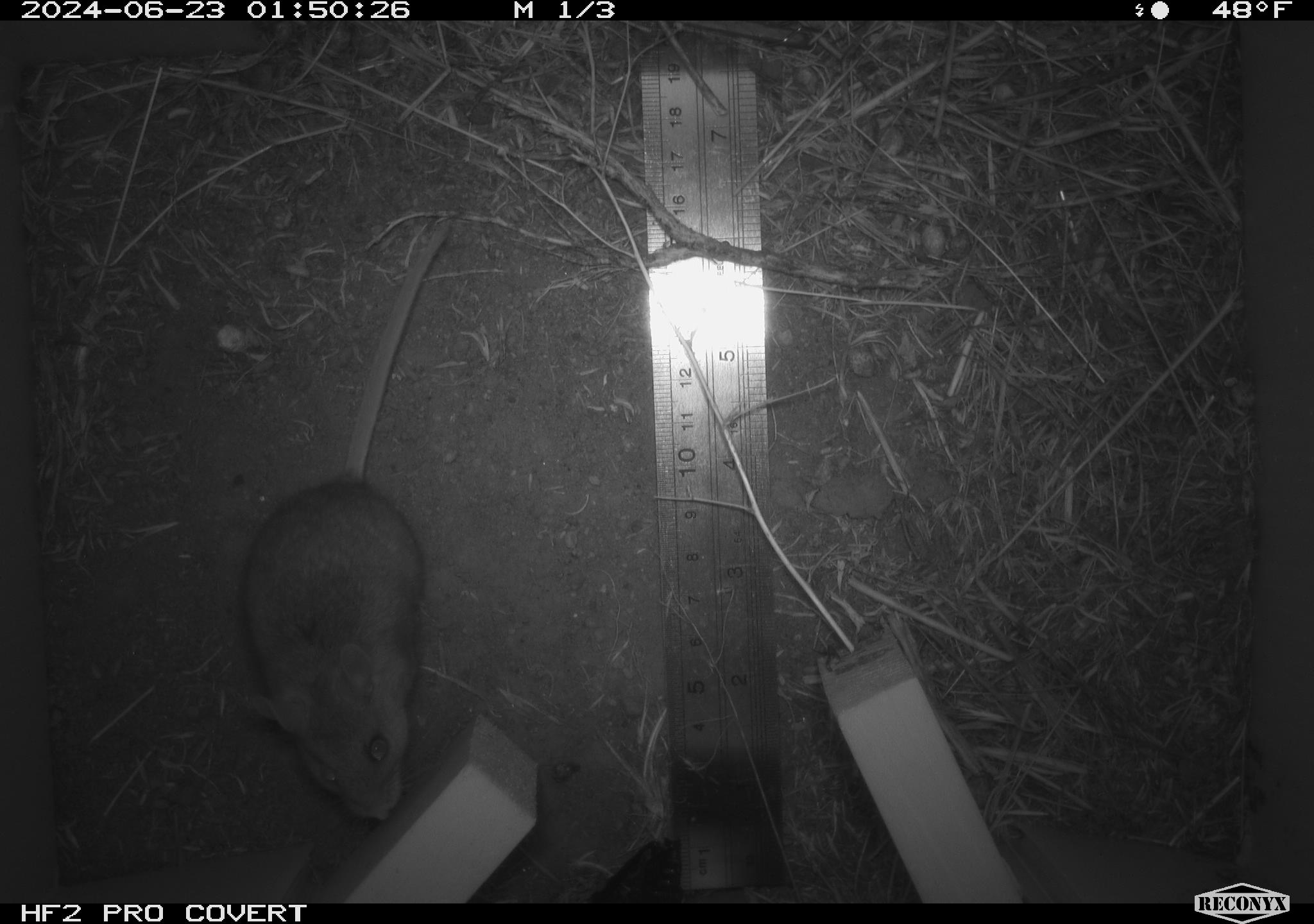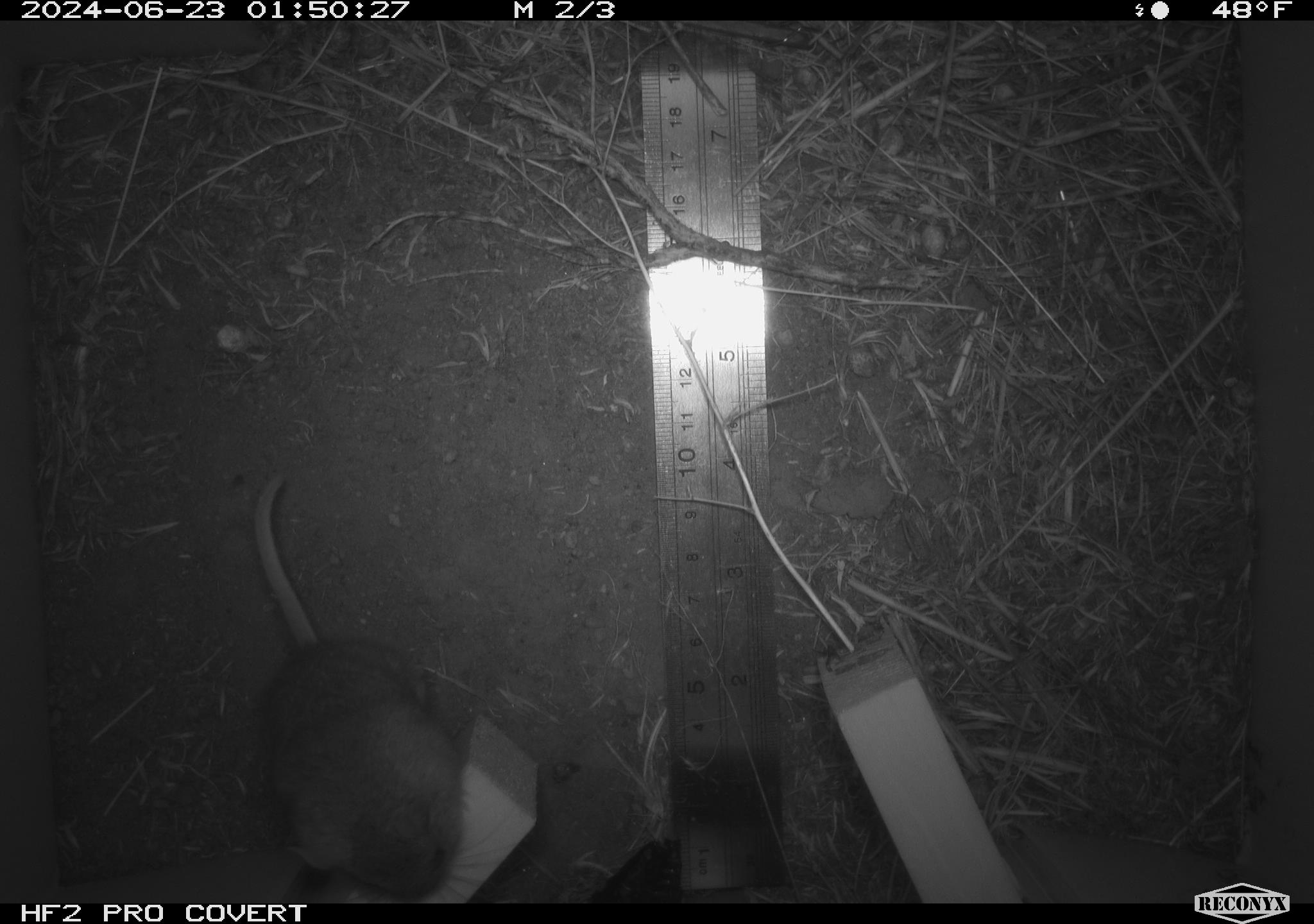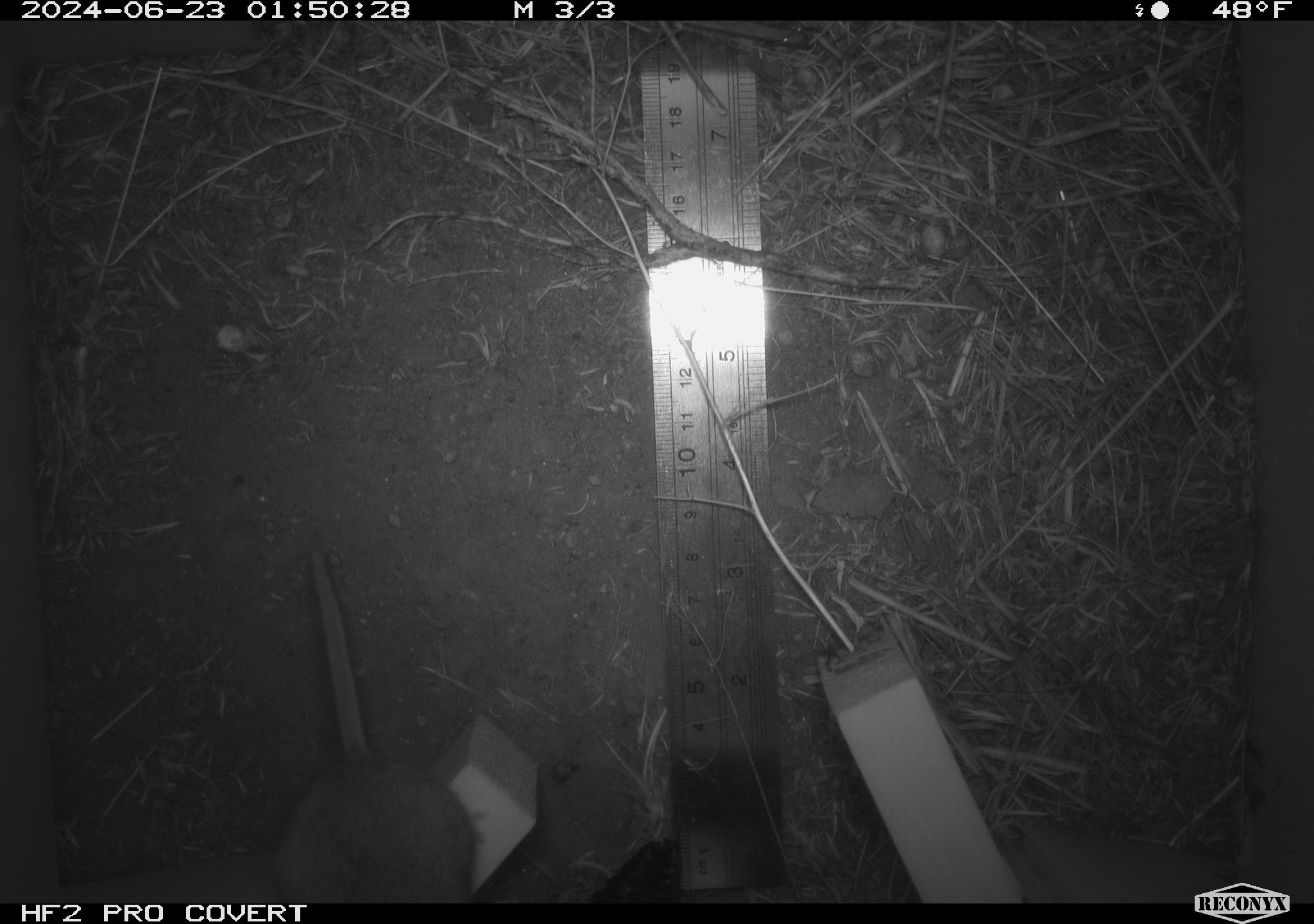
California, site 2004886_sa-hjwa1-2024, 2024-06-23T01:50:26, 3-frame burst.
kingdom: Animalia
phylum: Chordata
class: Mammalia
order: Rodentia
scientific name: Rodentia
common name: rodent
Rodent (Rodentia).